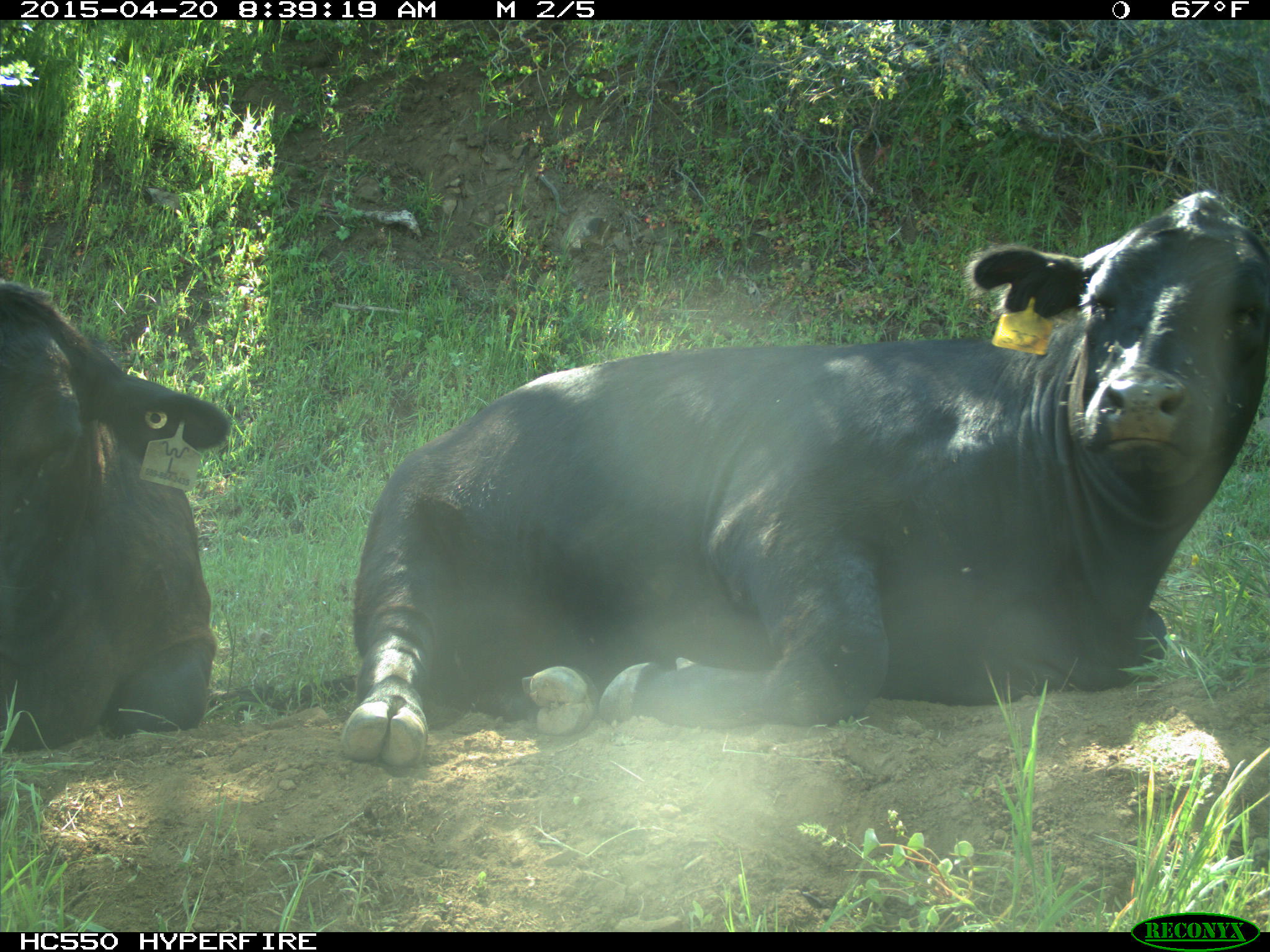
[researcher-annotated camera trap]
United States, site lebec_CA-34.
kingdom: Animalia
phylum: Chordata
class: Mammalia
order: Artiodactyla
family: Bovidae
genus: Bos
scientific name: Bos taurus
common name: domestic cow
Bos taurus (domestic cow).